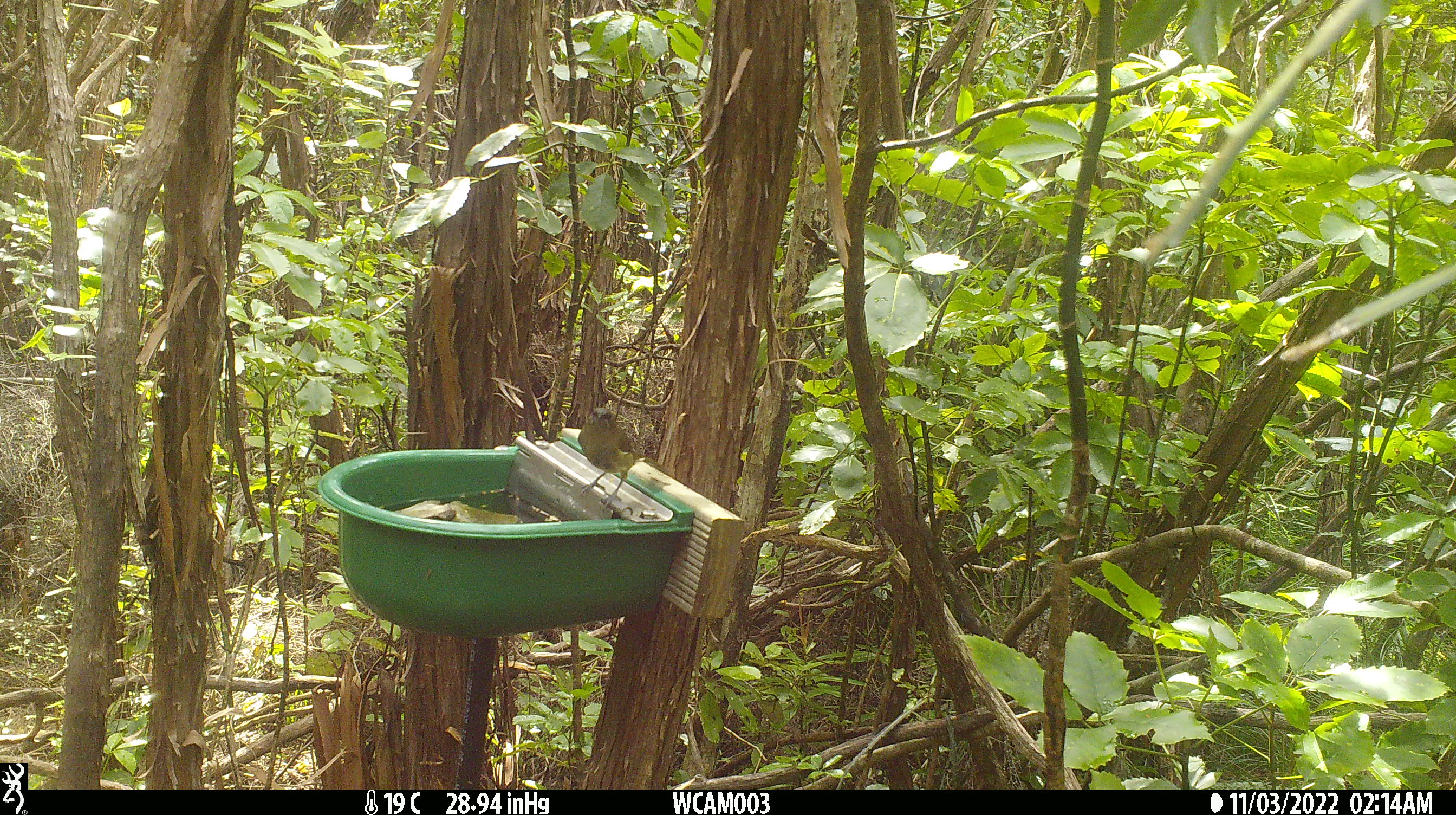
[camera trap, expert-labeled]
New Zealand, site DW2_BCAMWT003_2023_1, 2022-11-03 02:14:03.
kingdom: Animalia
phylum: Chordata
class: Aves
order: Passeriformes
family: Meliphagidae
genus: Anthornis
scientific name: Anthornis melanura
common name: new zealand bellbird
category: bellbird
Bellbird (new zealand bellbird) (Anthornis melanura).